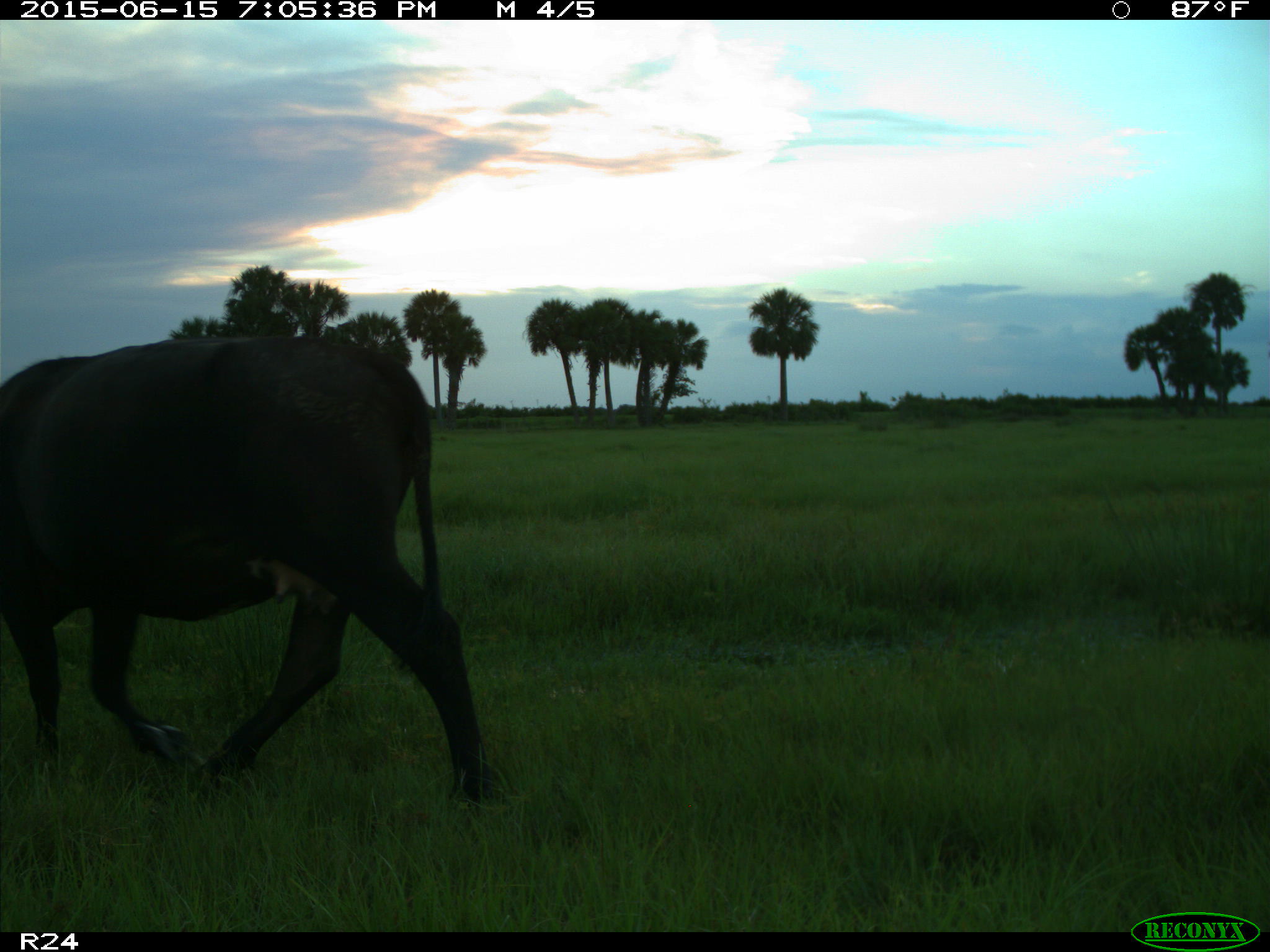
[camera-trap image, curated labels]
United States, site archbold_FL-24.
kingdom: Animalia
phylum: Chordata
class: Mammalia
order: Artiodactyla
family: Cervidae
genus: Odocoileus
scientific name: Odocoileus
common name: deer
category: unidentified deer